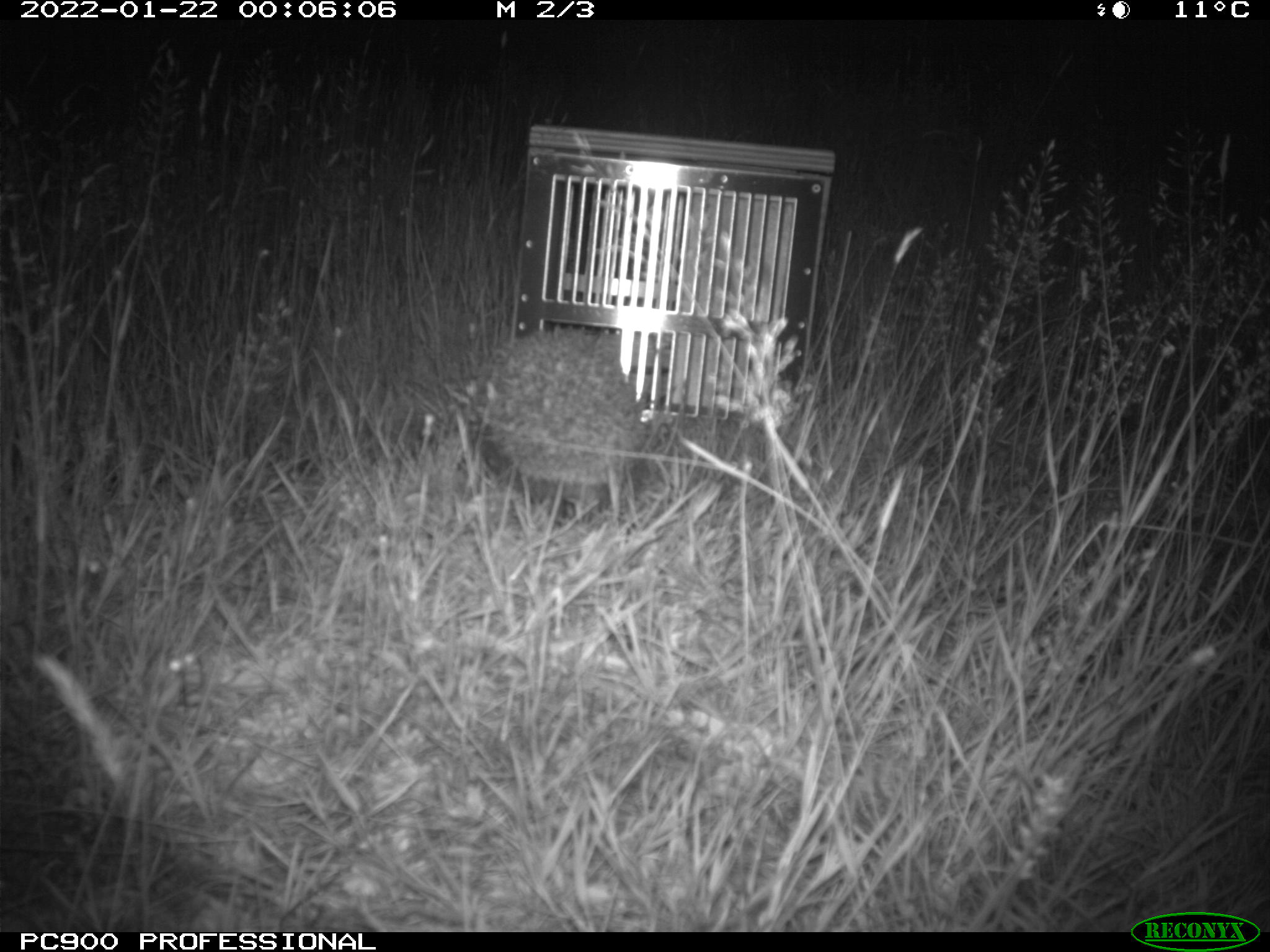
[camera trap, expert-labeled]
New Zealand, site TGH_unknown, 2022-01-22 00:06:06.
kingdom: Animalia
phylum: Chordata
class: Mammalia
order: Eulipotyphla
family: Erinaceidae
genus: Erinaceus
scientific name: Erinaceus europaeus europaeus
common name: european hedgehog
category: hedgehog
Hedgehog (european hedgehog) (Erinaceus europaeus europaeus).